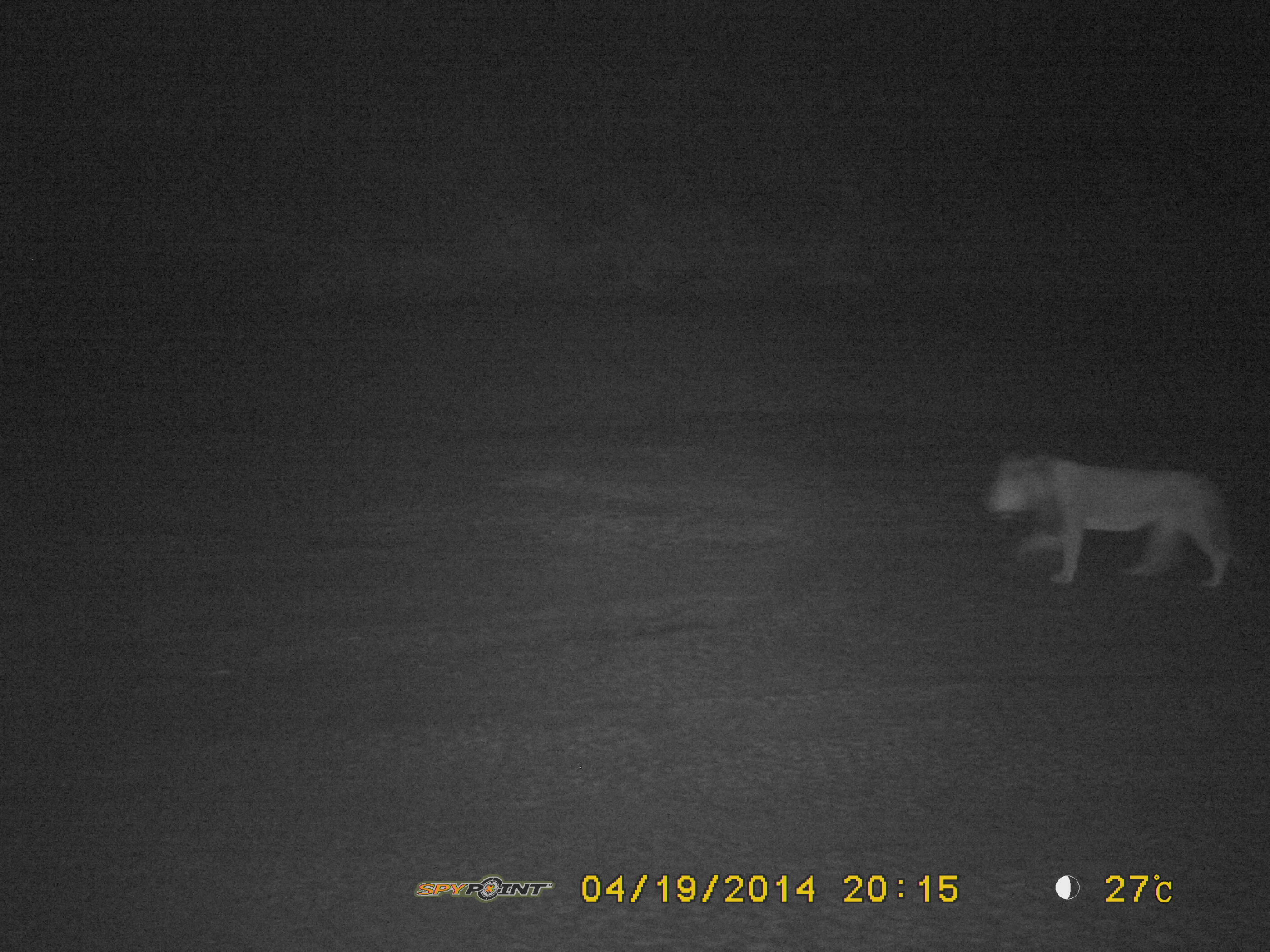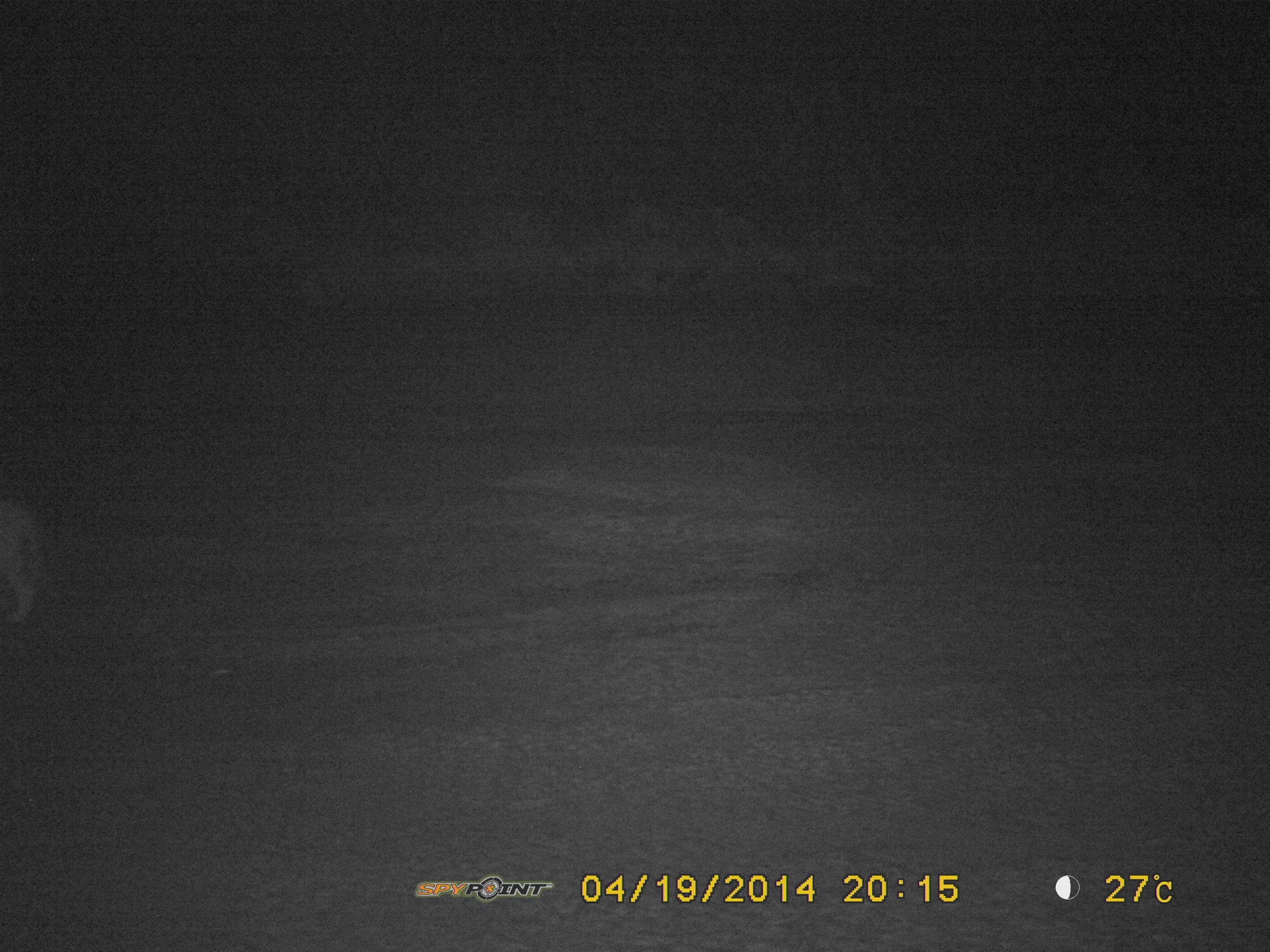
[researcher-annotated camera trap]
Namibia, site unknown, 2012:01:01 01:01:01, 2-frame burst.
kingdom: Animalia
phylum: Chordata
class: Mammalia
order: Carnivora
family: Felidae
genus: Panthera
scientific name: Panthera leo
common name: lion